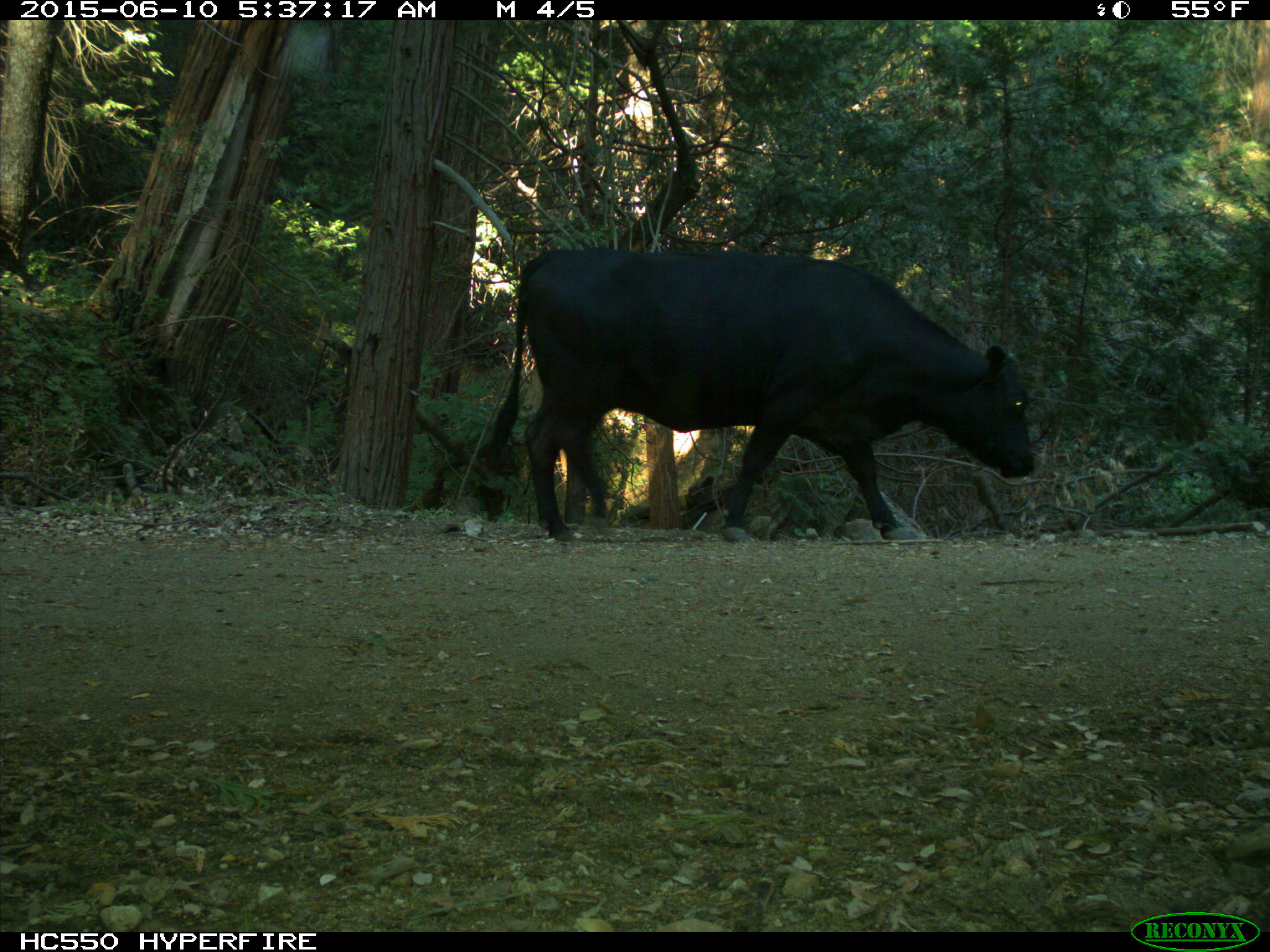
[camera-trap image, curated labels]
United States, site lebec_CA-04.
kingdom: Animalia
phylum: Chordata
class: Mammalia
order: Artiodactyla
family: Bovidae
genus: Bos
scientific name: Bos taurus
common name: domestic cow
Bos taurus (domestic cow).